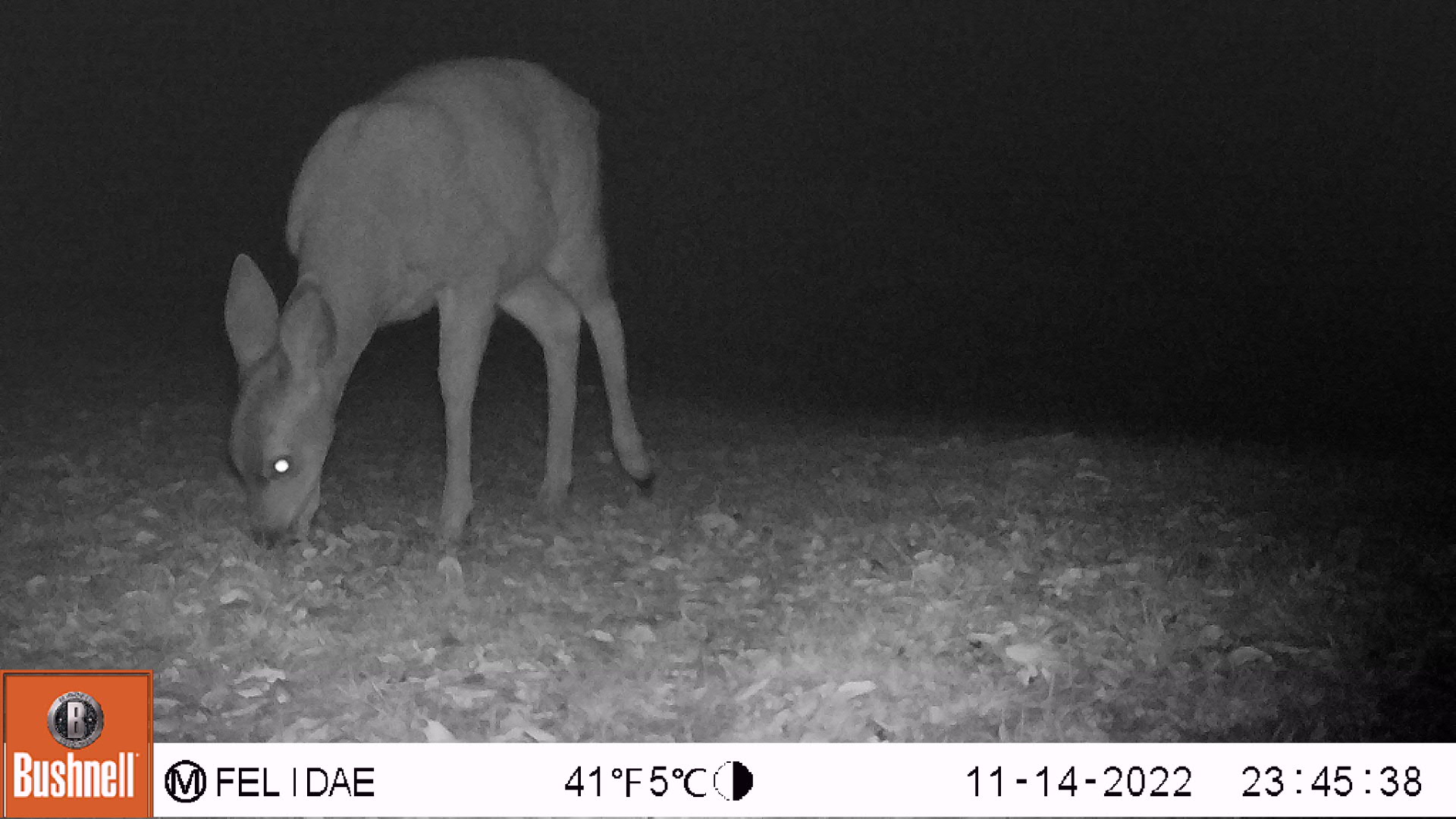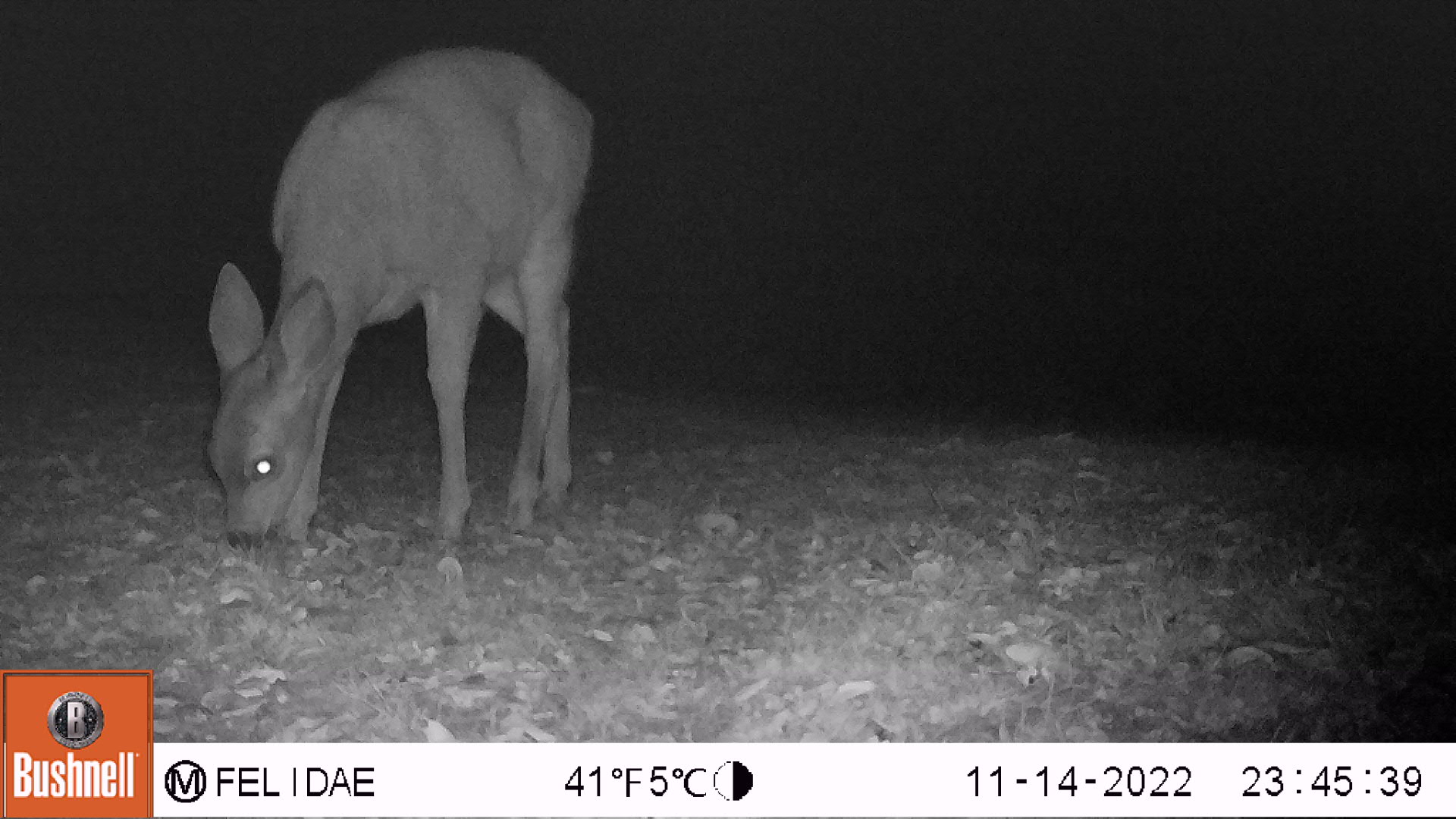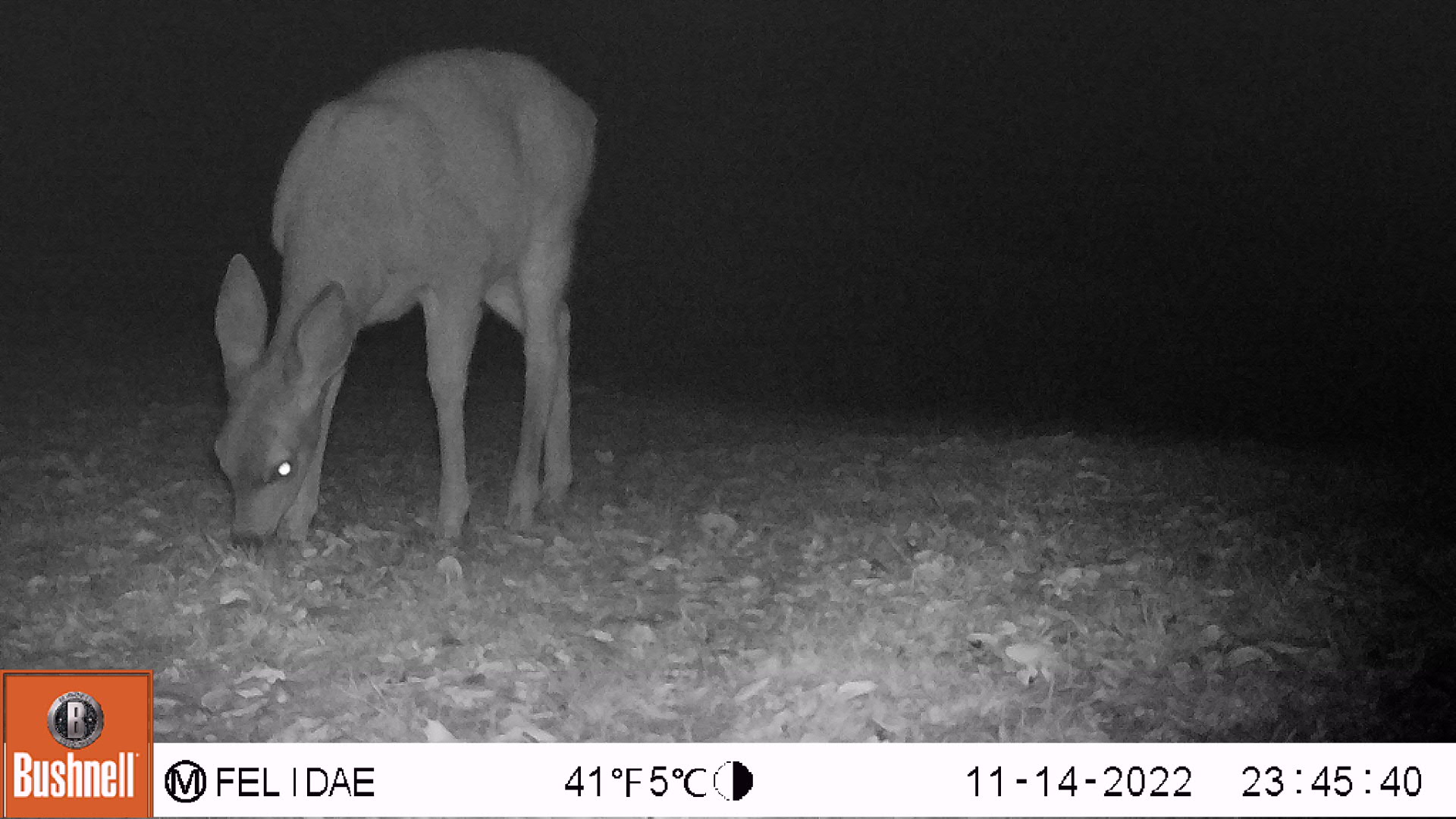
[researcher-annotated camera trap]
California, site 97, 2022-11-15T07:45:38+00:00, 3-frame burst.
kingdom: Animalia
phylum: Chordata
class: Mammalia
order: Artiodactyla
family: Cervidae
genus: Odocoileus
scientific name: Odocoileus hemionus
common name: mule deer